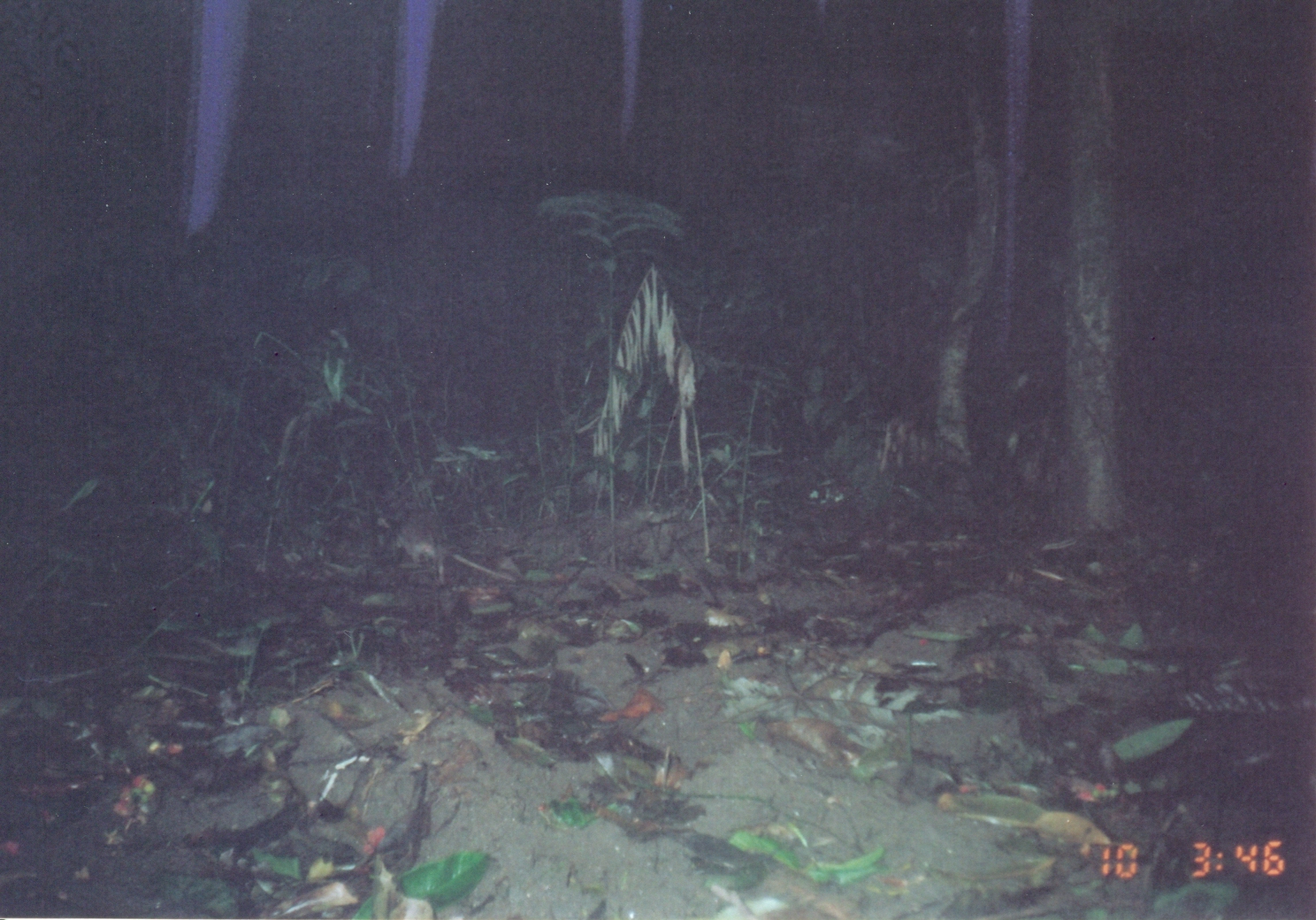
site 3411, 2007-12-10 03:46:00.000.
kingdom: Animalia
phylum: Chordata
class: Mammalia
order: Rodentia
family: Nesomyidae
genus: Cricetomys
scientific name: Cricetomys gambianus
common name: african giant pouched rat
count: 1